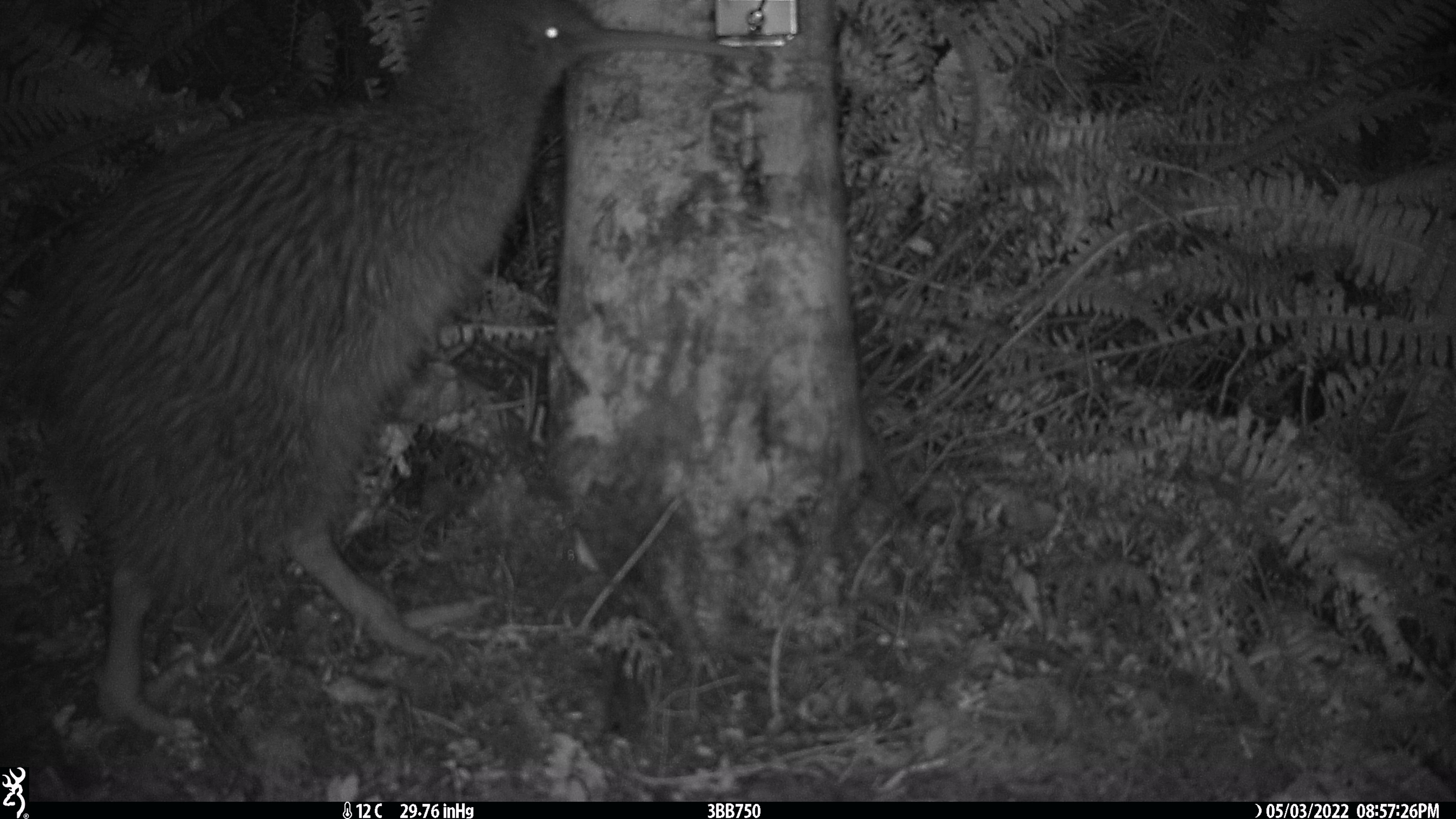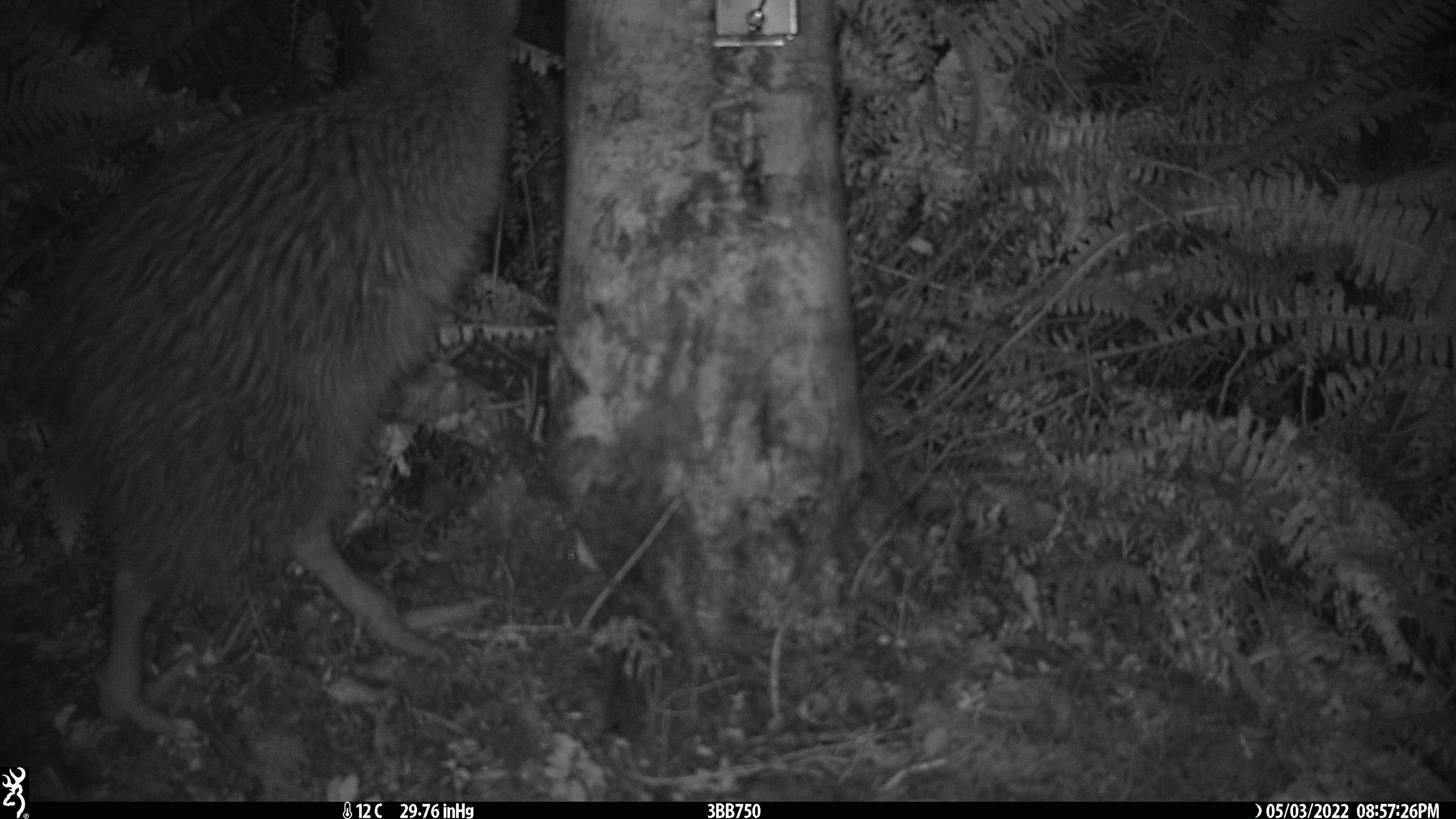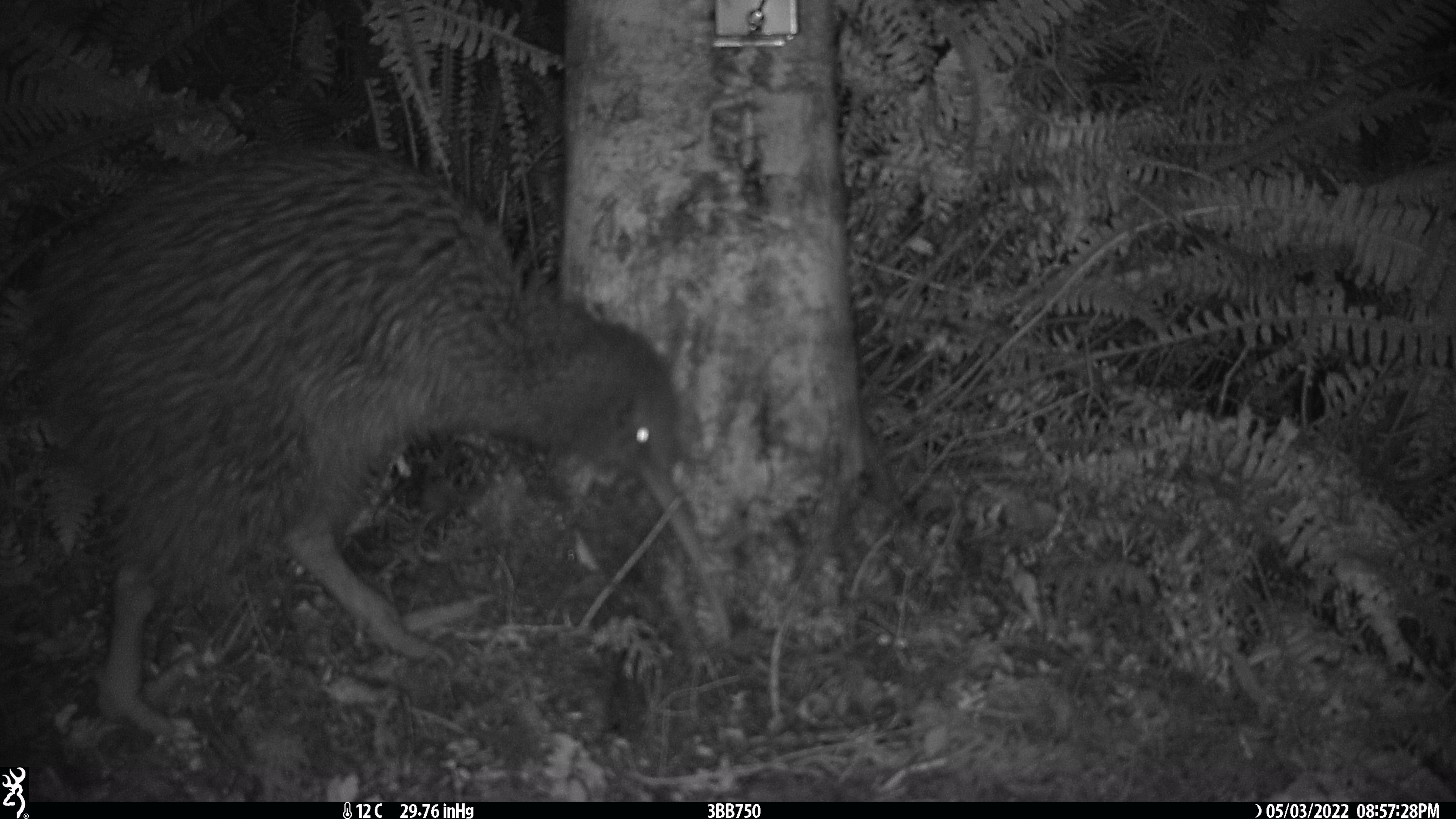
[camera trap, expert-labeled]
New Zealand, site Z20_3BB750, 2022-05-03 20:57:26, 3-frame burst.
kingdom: Animalia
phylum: Chordata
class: Aves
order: Apterygiformes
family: Apterygidae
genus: Apteryx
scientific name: Apteryx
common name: kiwi